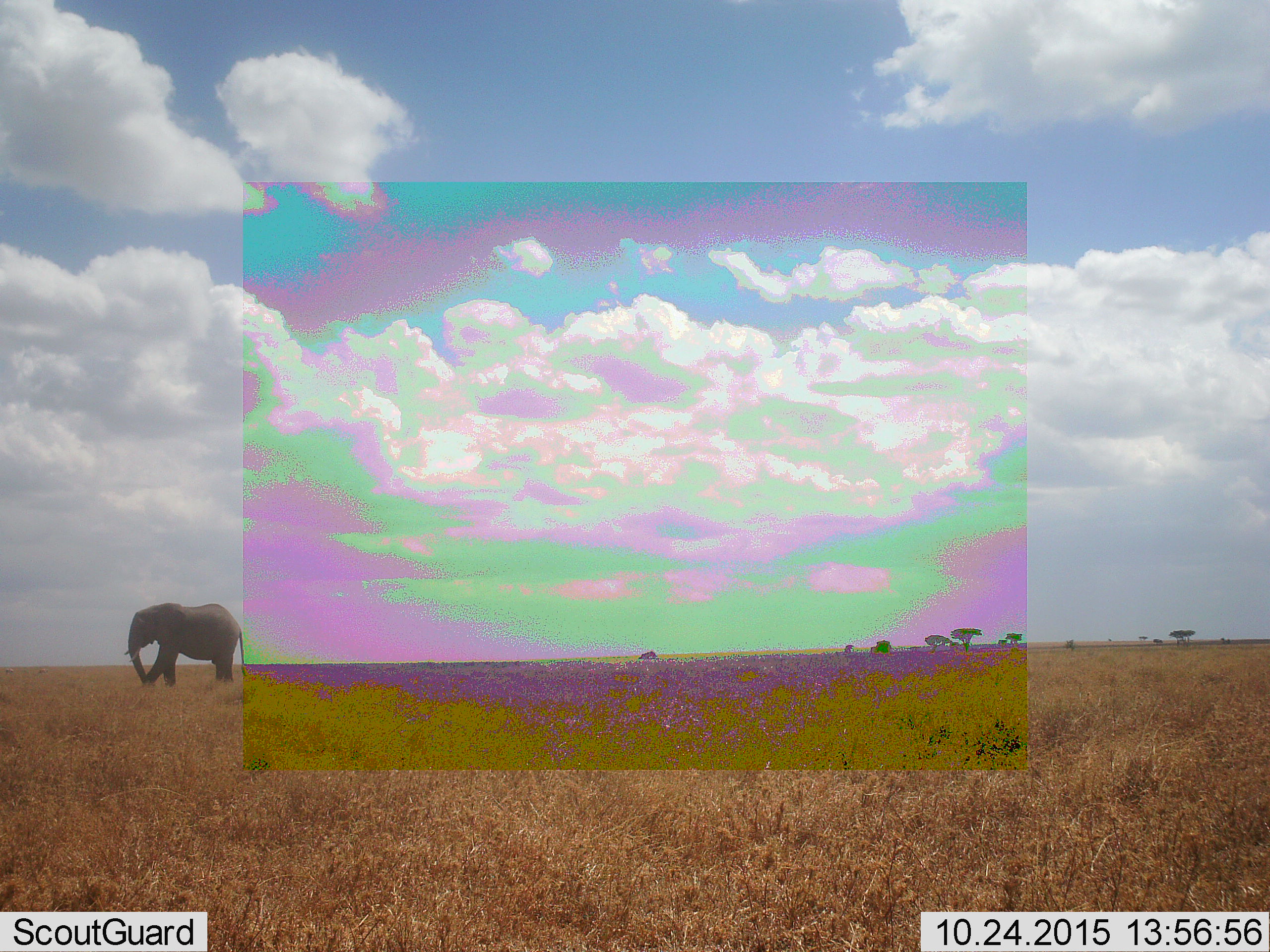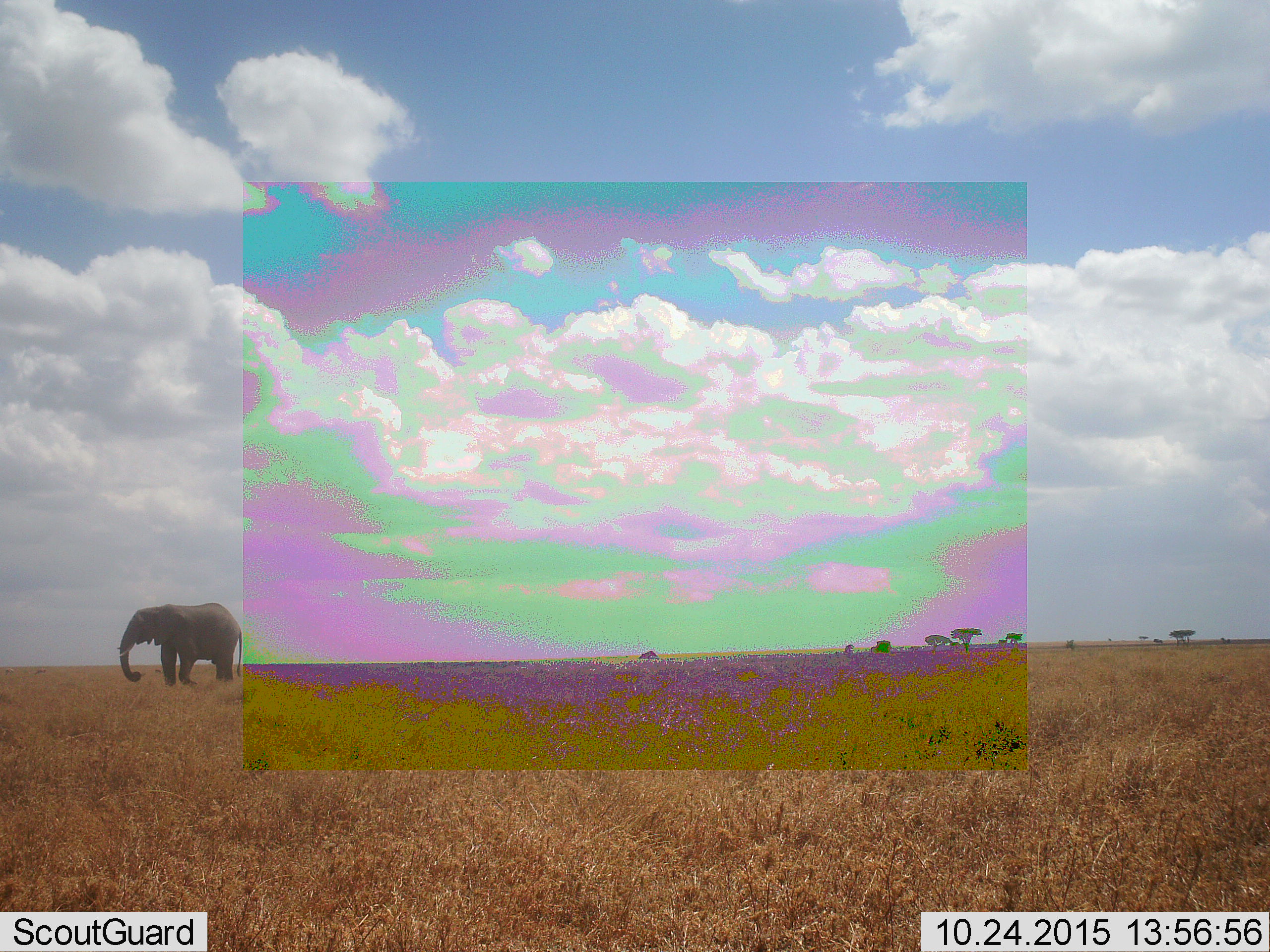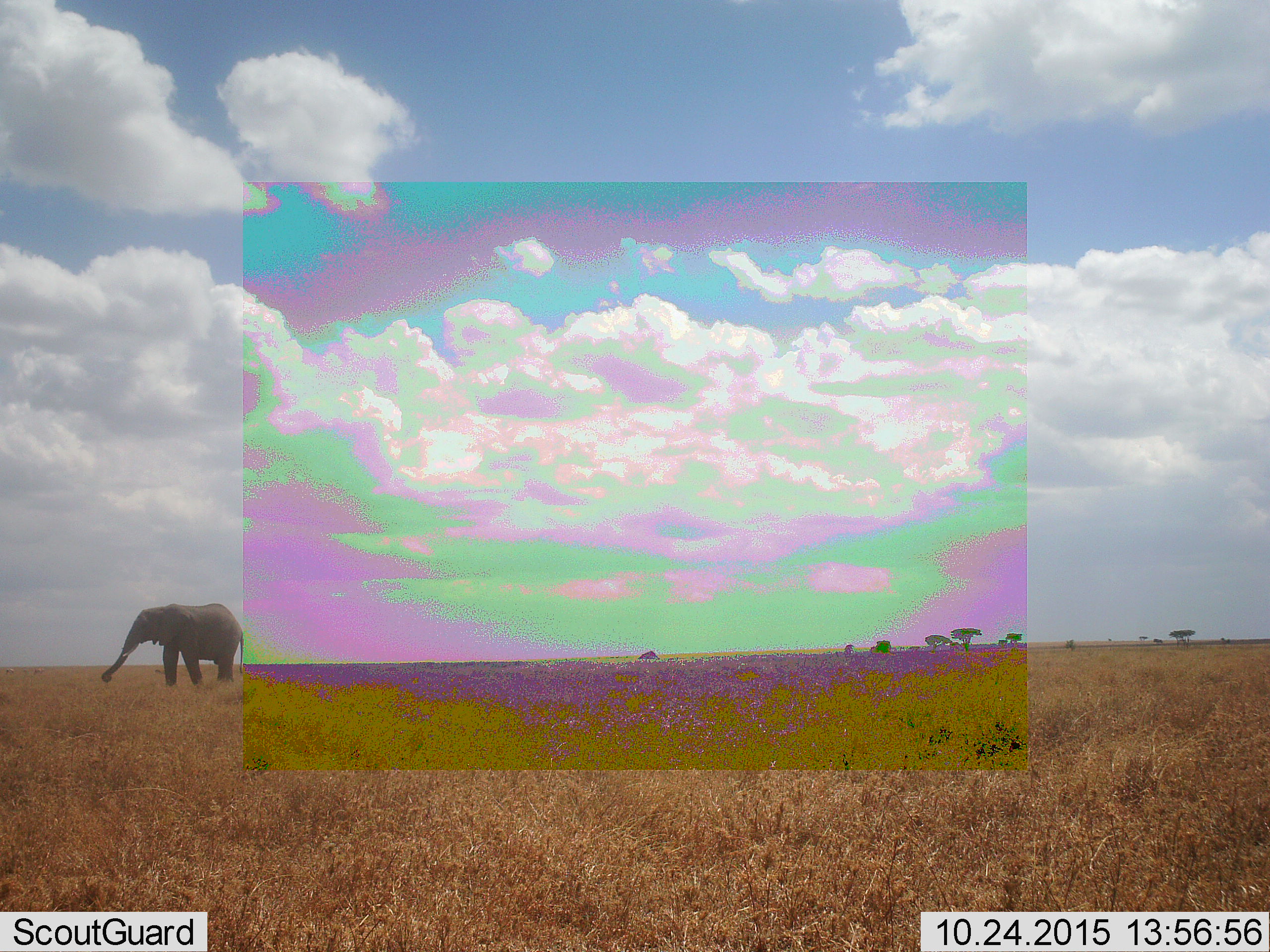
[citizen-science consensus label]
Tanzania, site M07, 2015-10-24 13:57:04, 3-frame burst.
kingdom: Animalia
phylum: Chordata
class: Mammalia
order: Proboscidea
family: Elephantidae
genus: Loxodonta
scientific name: Loxodonta africana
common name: african bush elephant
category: elephant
Elephant (african bush elephant) (Loxodonta africana), count 1. Behavior (volunteer vote fractions): standing 78%, resting 0%, moving 44%, interacting 0%. Young present (vote fraction): 0%. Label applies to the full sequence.